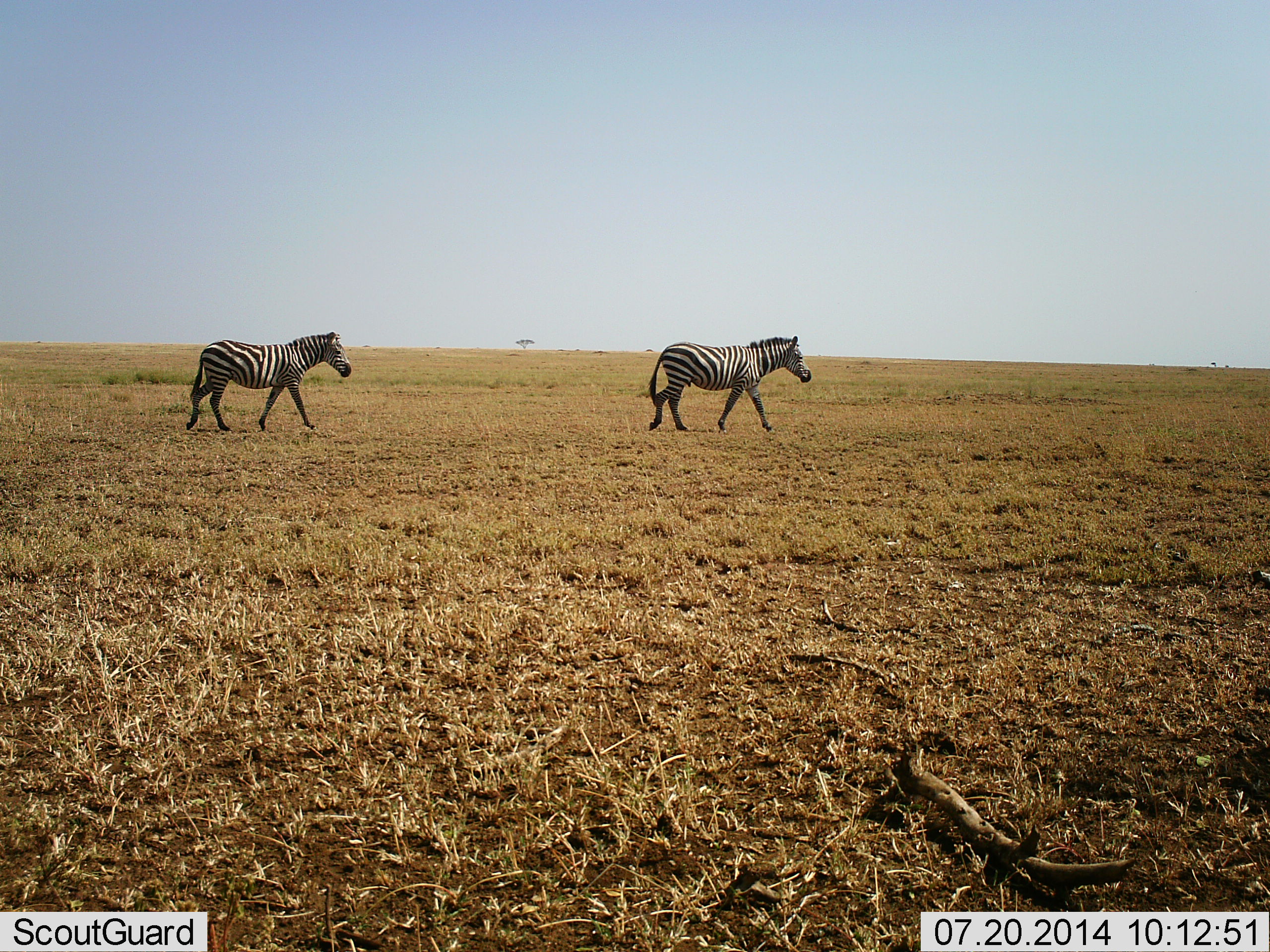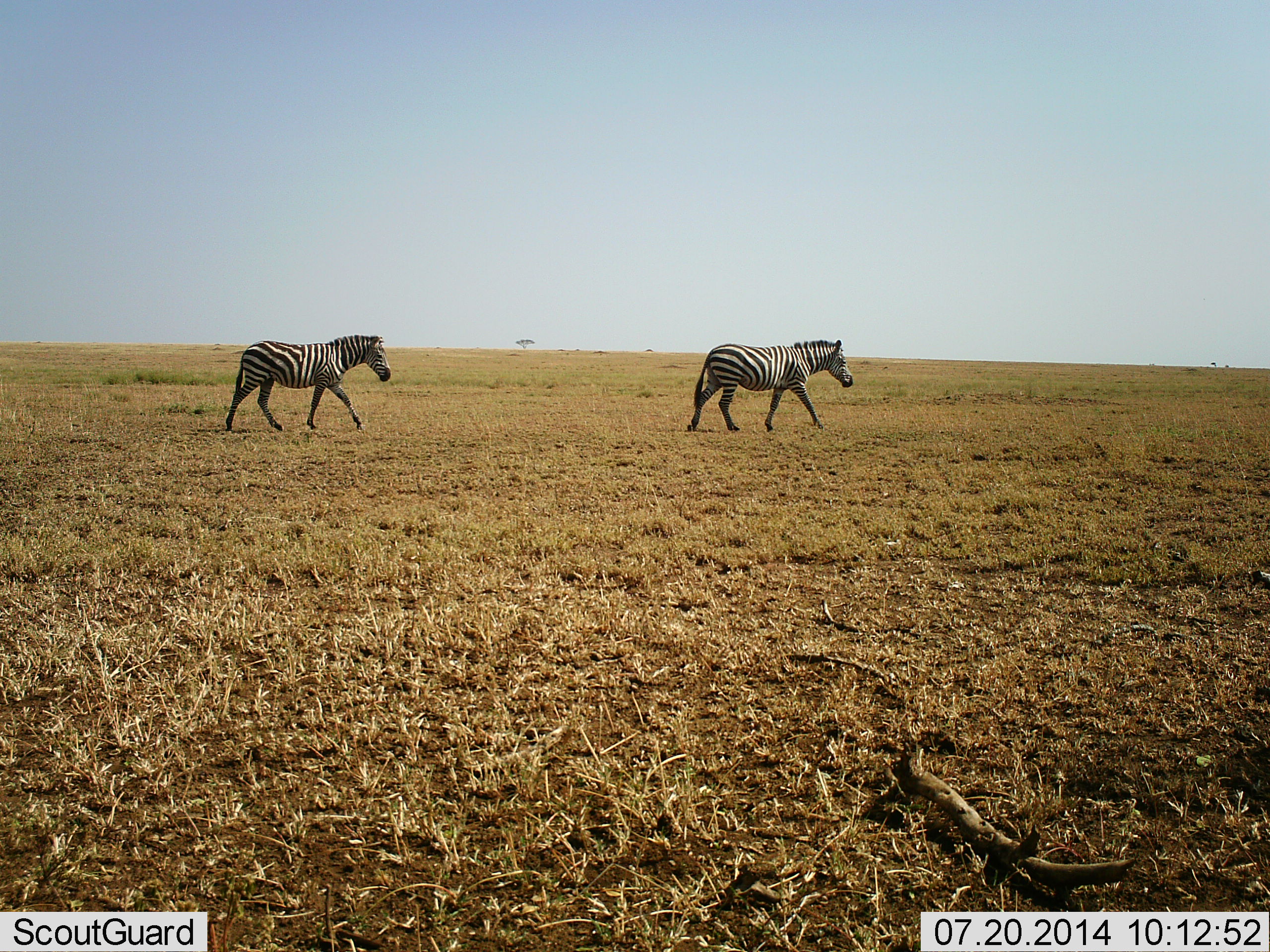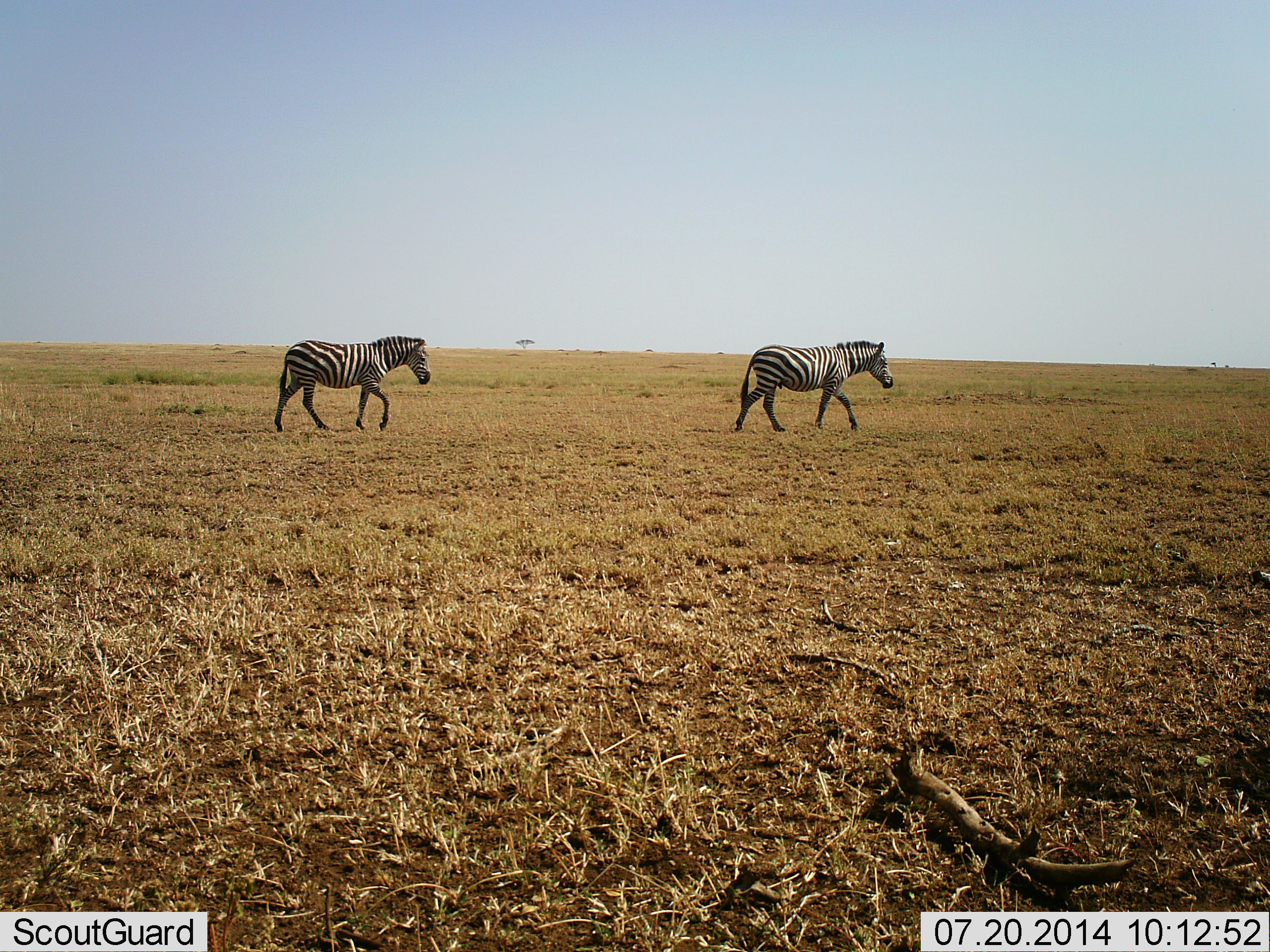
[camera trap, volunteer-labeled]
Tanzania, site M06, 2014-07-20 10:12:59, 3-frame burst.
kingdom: Animalia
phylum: Chordata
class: Mammalia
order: Perissodactyla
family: Equidae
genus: Equus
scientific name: Equus quagga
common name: plains zebra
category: zebra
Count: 2.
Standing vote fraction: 0%.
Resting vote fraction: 0%.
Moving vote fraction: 100%.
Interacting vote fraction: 0%.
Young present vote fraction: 0%.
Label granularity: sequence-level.